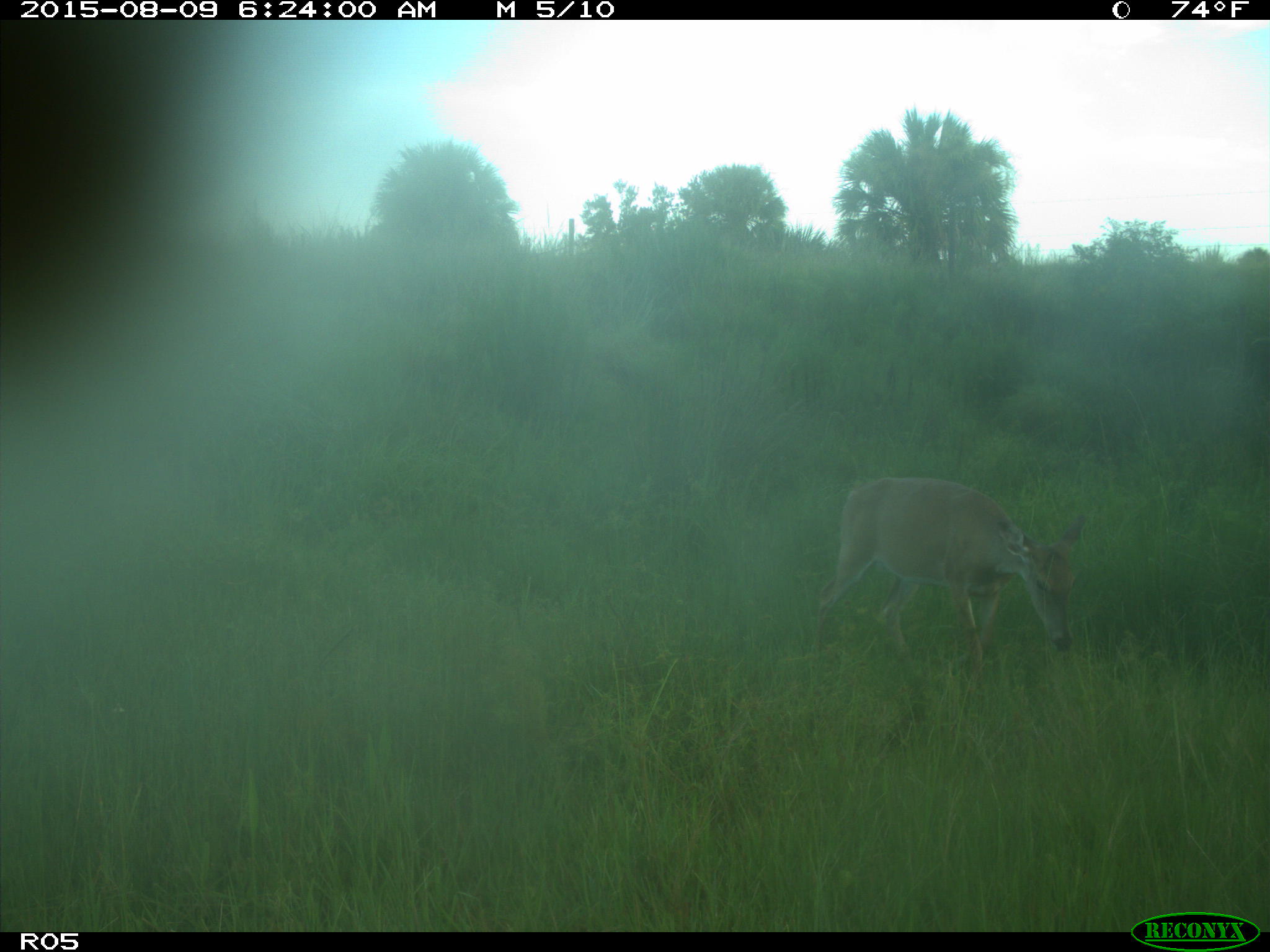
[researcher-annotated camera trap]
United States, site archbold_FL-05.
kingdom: Animalia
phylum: Chordata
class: Mammalia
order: Artiodactyla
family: Cervidae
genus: Odocoileus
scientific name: Odocoileus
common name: deer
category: unidentified deer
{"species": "unidentified deer (deer) (Odocoileus)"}